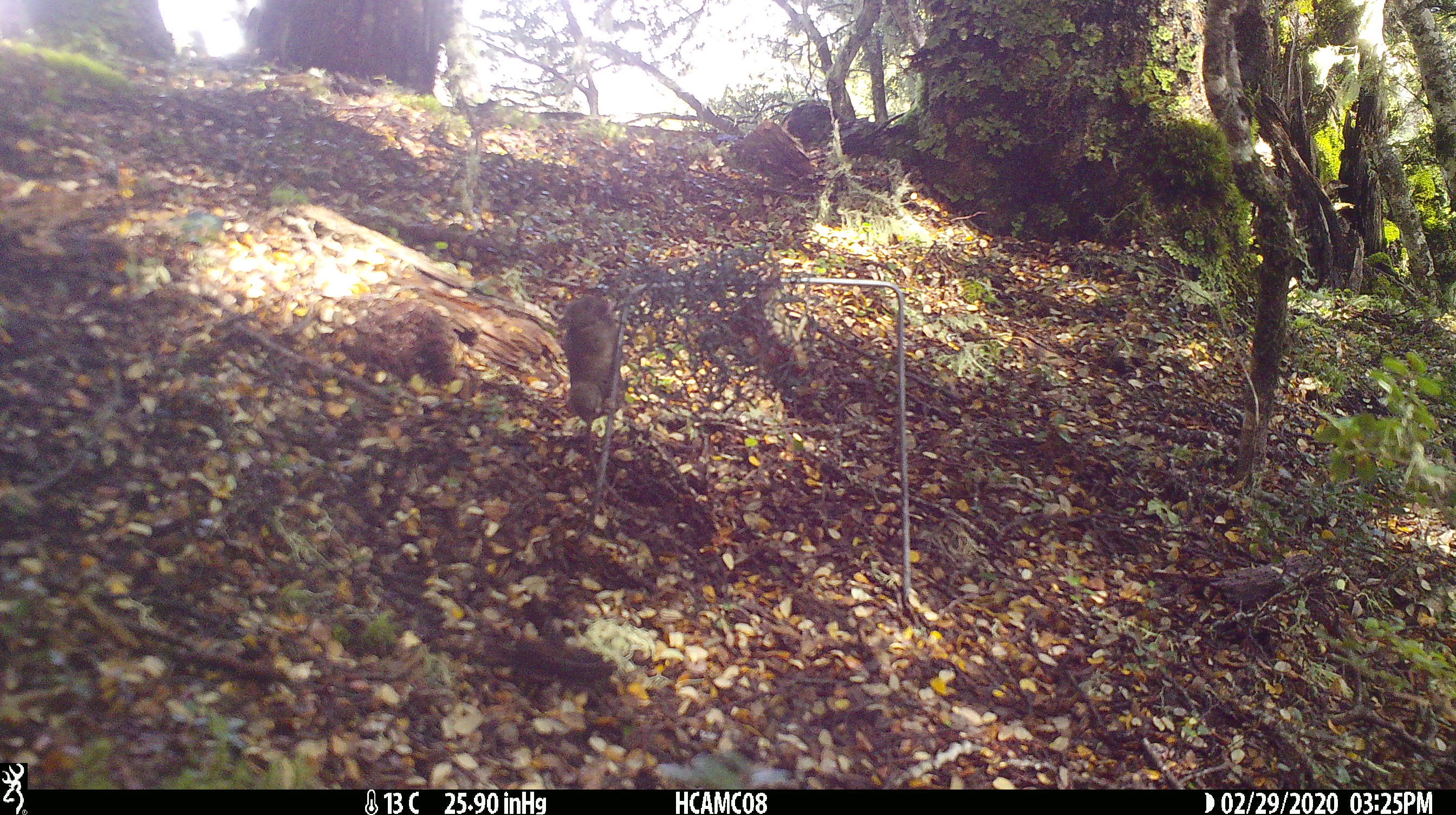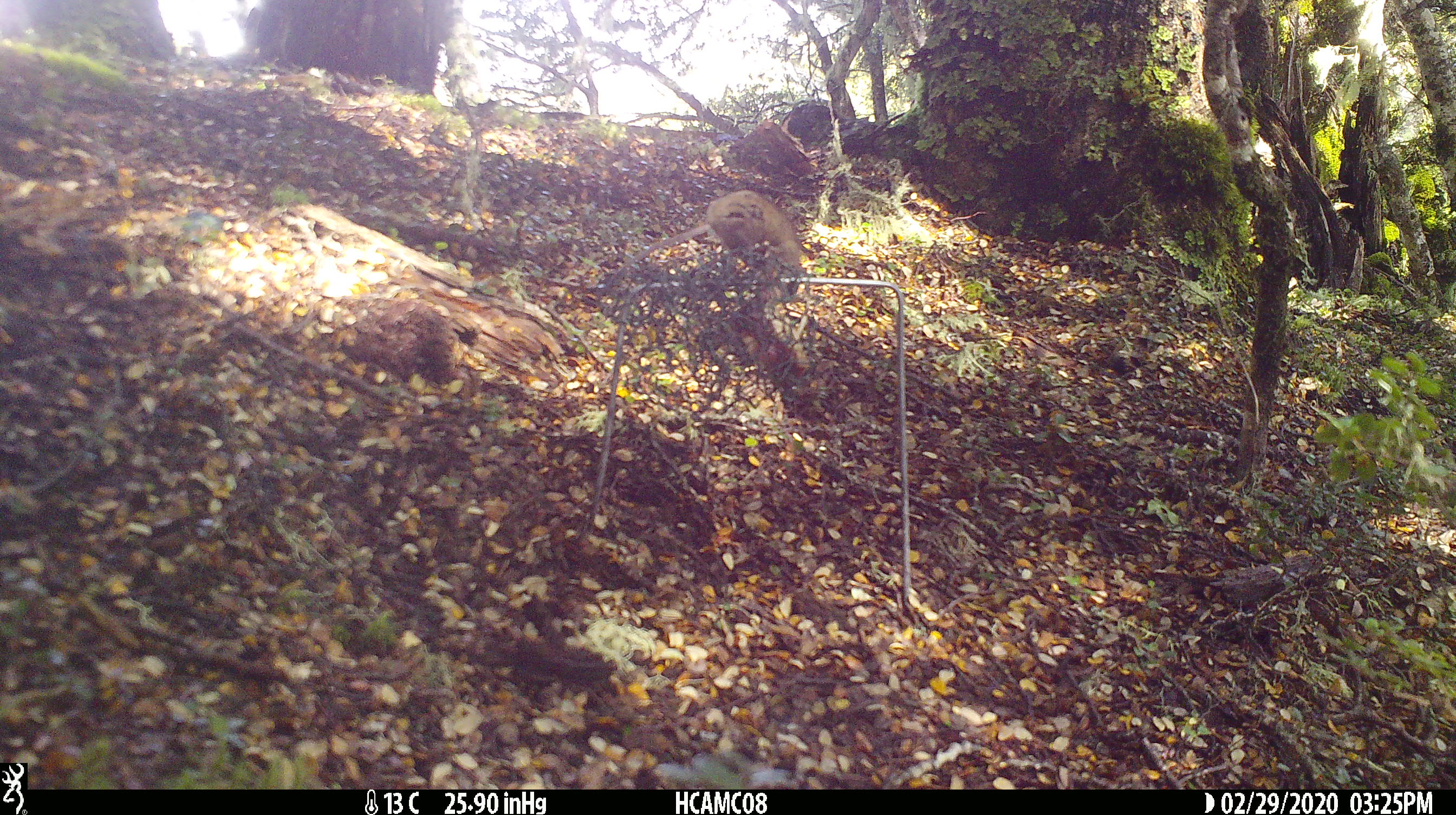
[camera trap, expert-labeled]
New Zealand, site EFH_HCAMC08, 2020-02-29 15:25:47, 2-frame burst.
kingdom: Animalia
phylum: Chordata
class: Mammalia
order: Rodentia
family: Muridae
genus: Mus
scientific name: Mus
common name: mouse